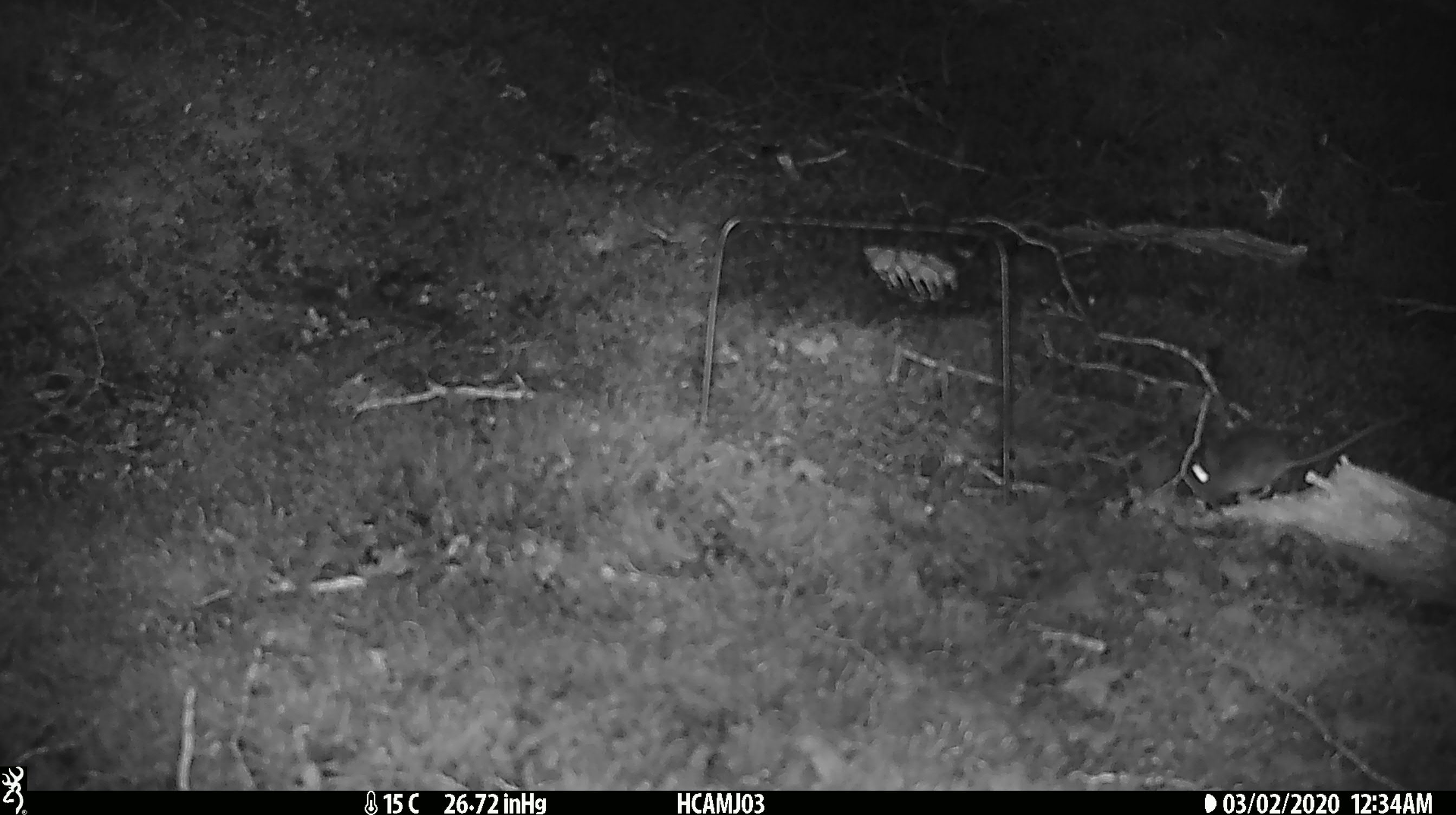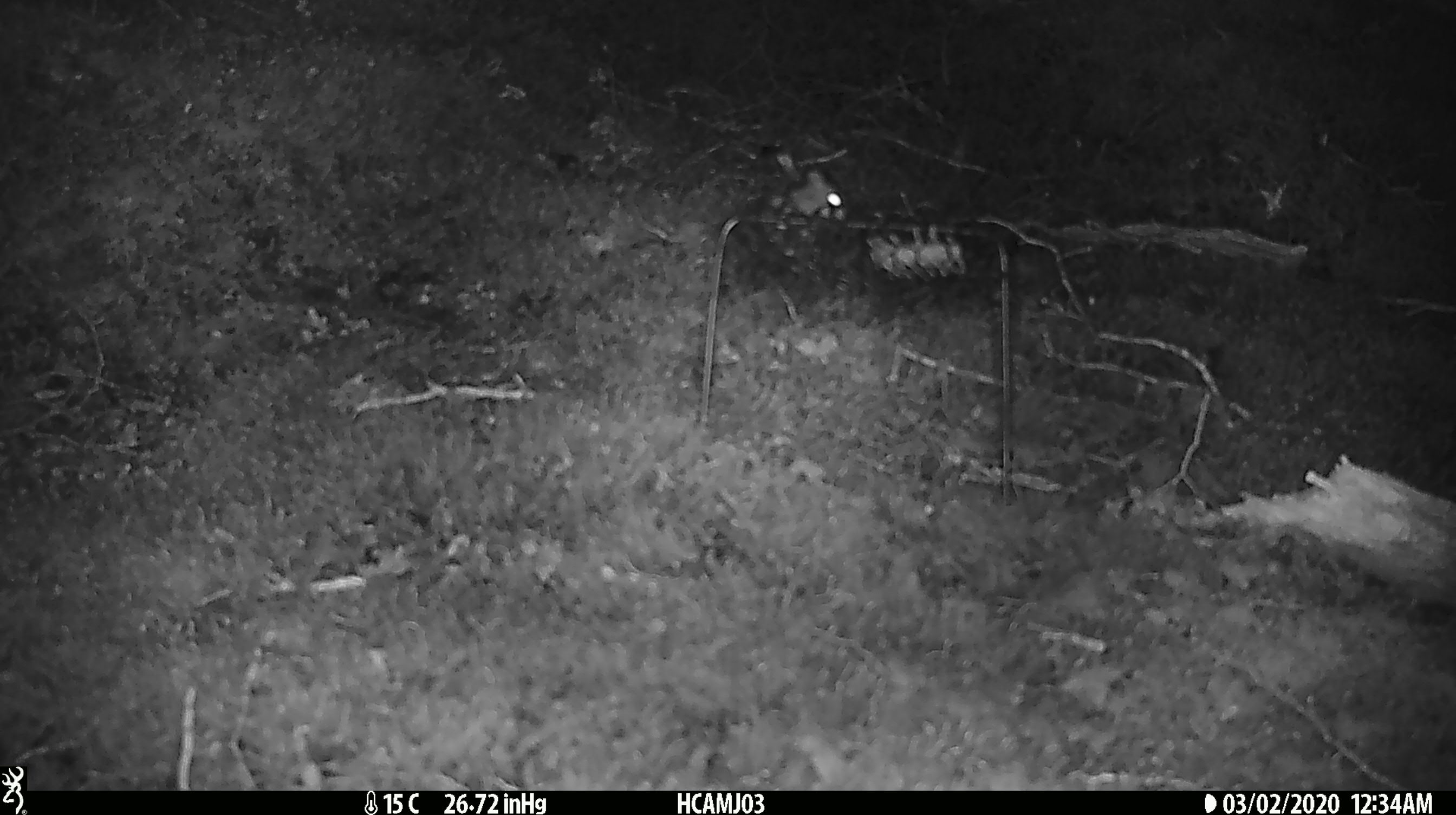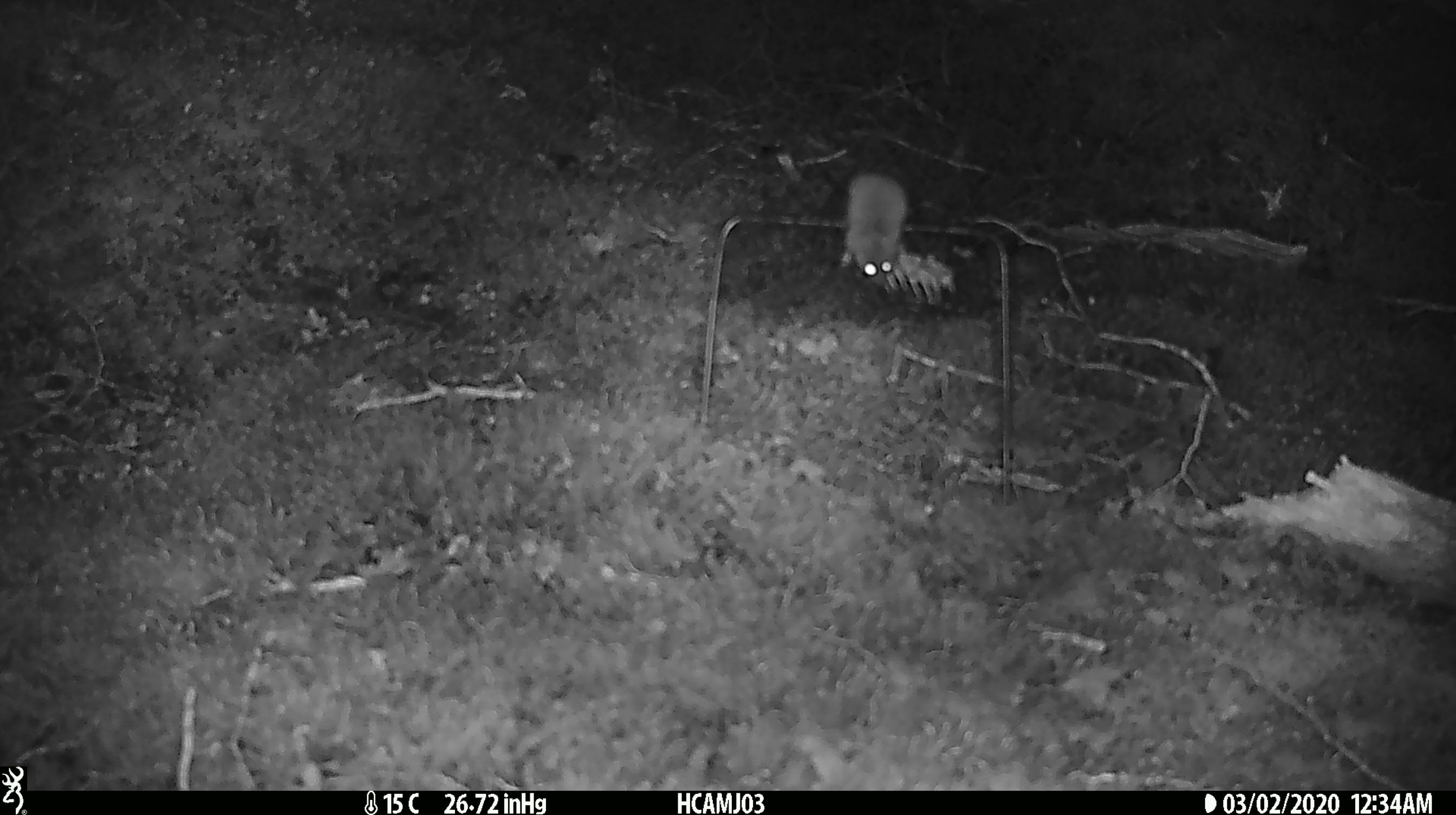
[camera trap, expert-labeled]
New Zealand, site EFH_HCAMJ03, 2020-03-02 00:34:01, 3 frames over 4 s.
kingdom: Animalia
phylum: Chordata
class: Mammalia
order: Rodentia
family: Muridae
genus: Mus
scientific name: Mus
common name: mouse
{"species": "mouse (Mus)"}